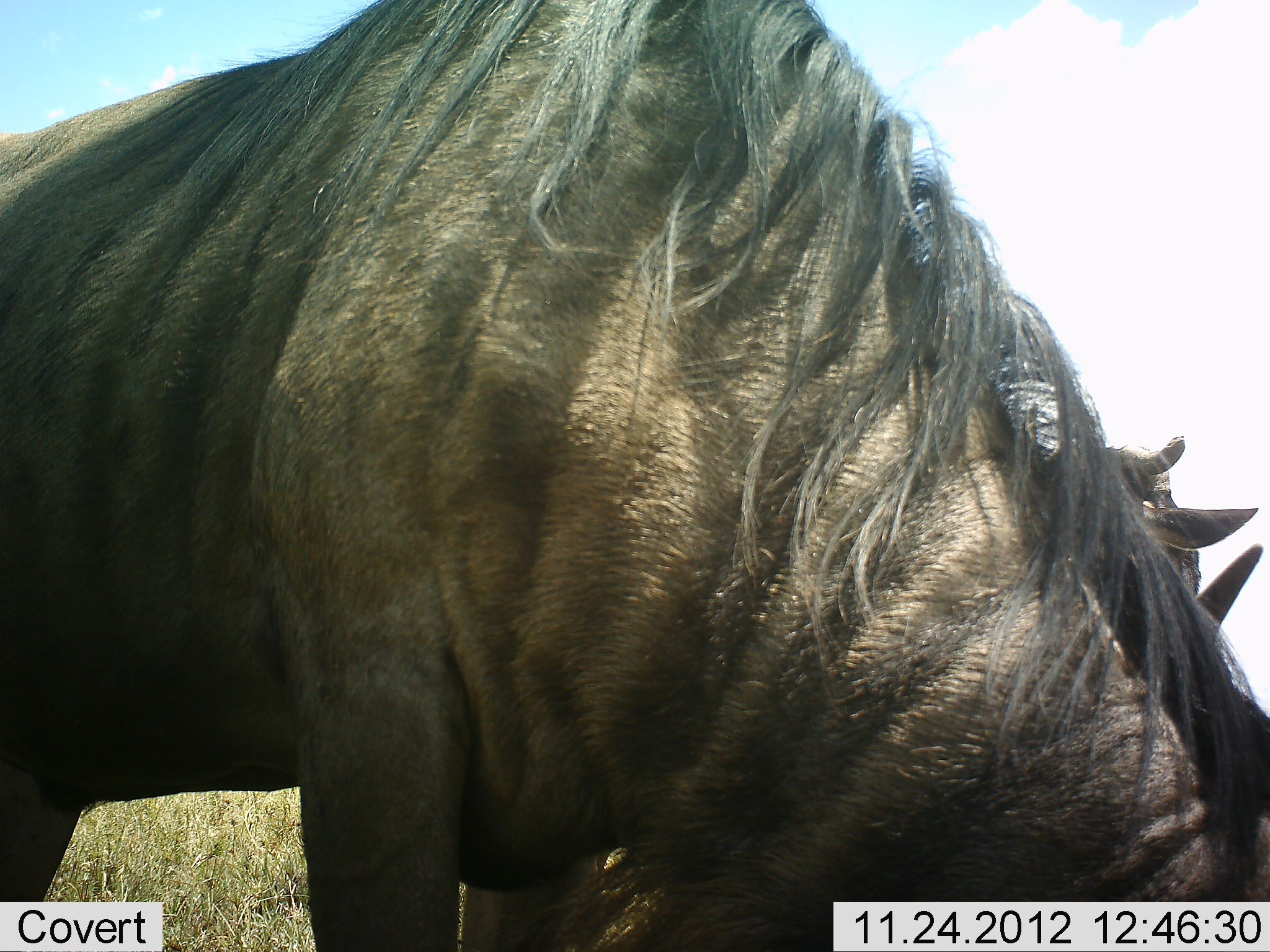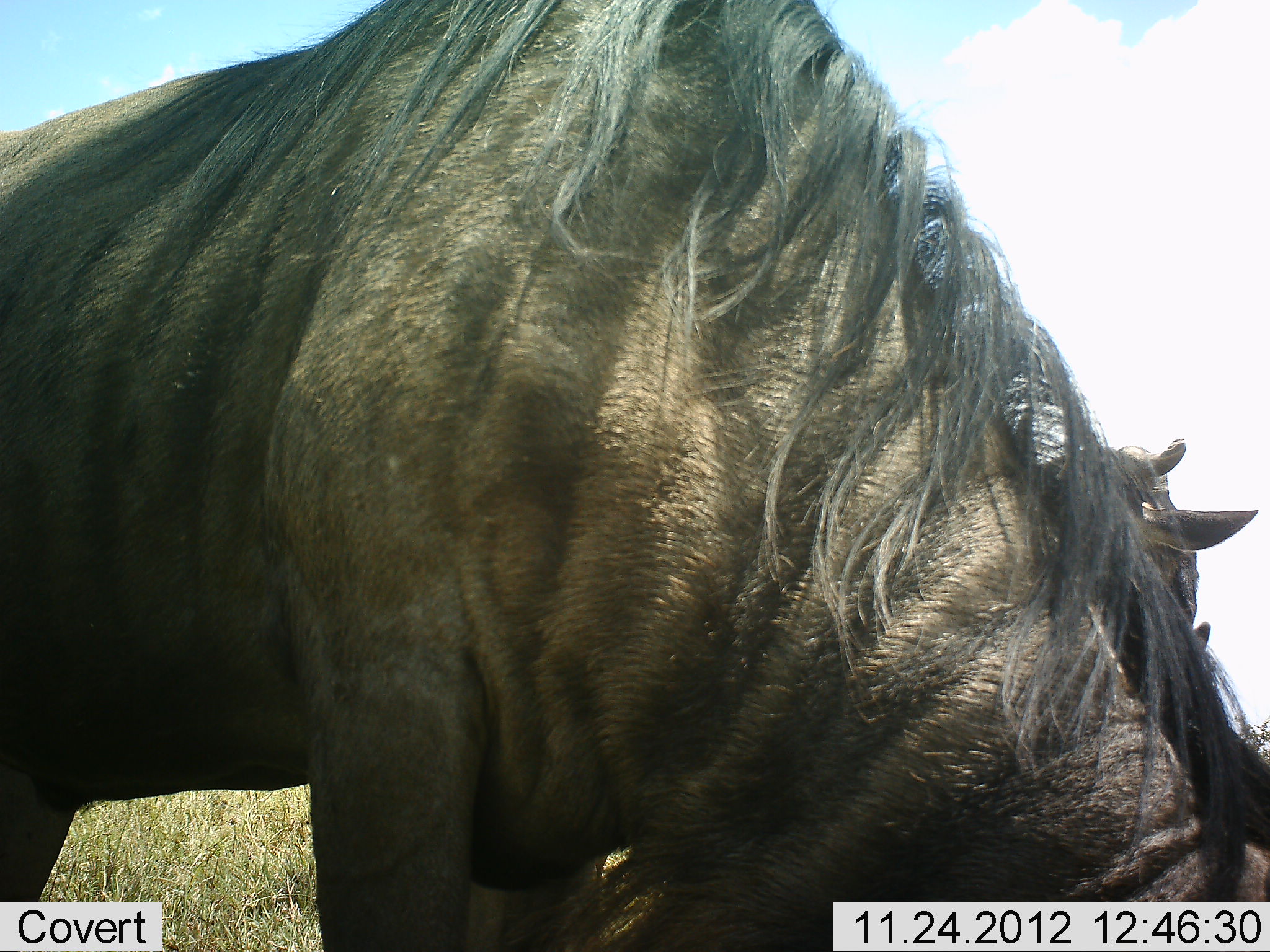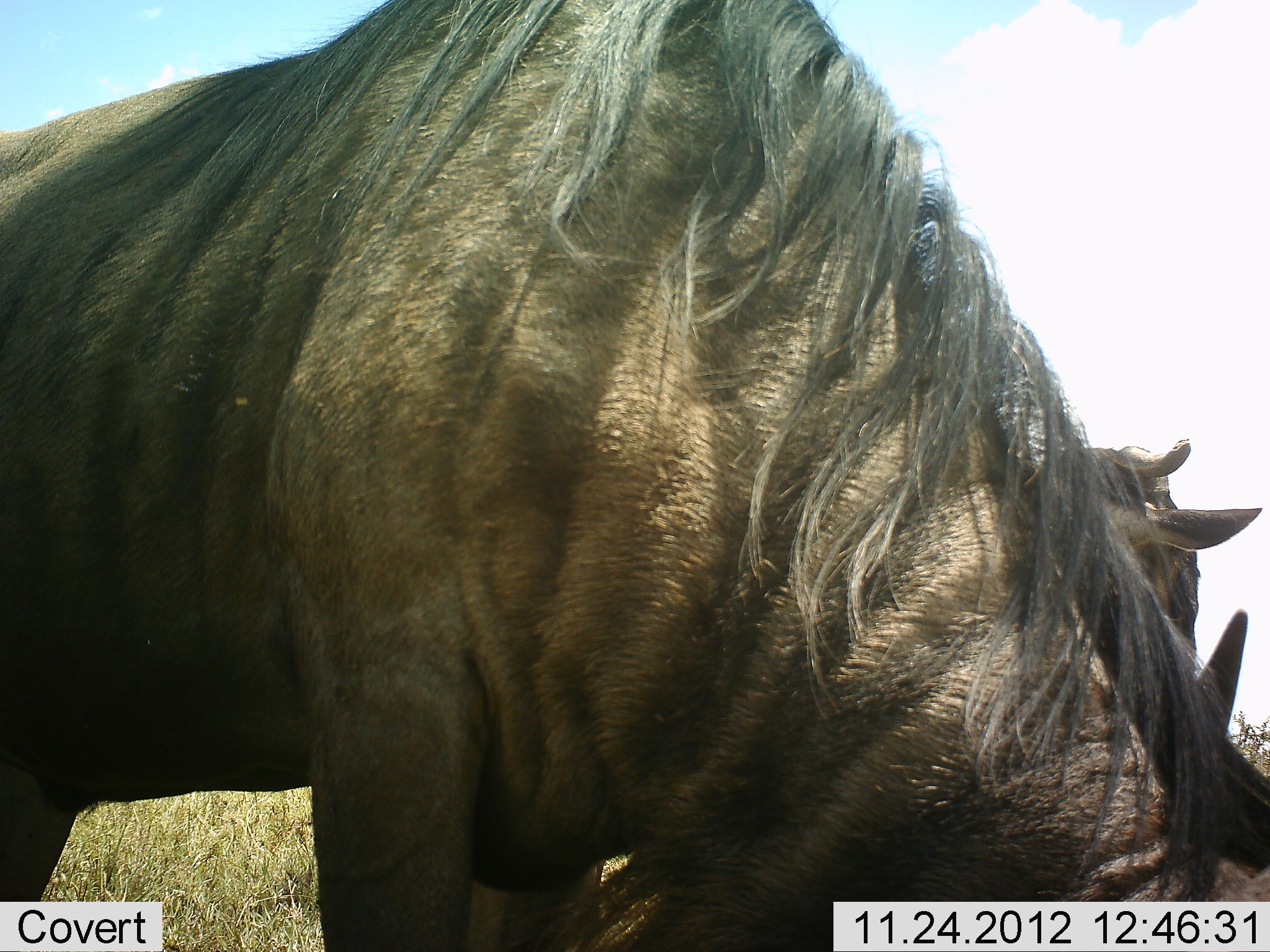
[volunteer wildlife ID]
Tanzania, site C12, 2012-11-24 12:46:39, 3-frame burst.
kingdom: Animalia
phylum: Chordata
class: Mammalia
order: Artiodactyla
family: Bovidae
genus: Connochaetes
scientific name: Connochaetes taurinus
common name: blue wildebeest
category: wildebeest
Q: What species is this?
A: Wildebeest (blue wildebeest) (Connochaetes taurinus).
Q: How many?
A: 2.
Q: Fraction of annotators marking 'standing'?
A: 50%.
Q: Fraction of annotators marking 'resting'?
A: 0%.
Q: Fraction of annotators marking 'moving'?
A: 0%.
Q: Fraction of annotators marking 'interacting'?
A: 0%.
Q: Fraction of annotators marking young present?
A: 0%.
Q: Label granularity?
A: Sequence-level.